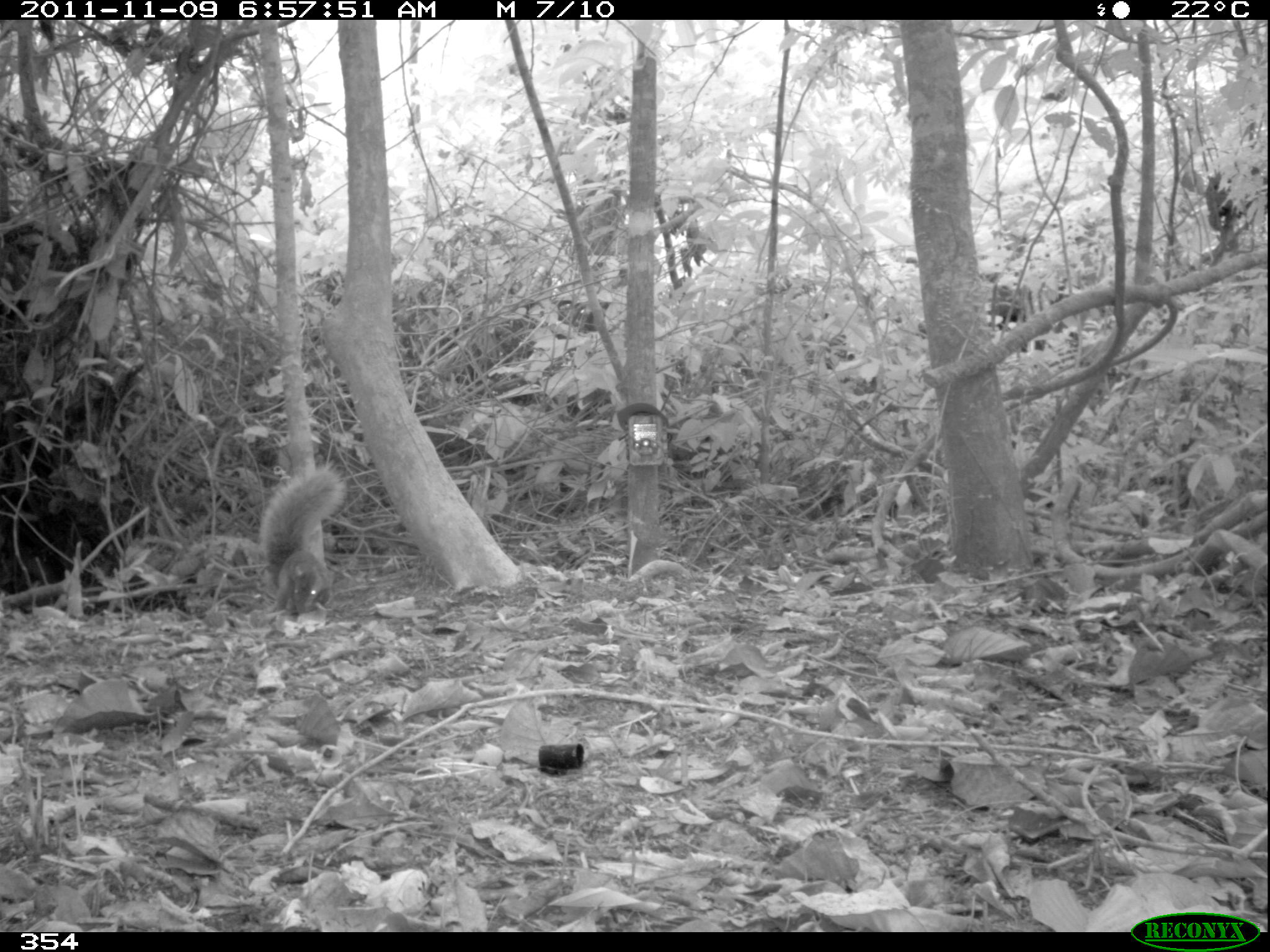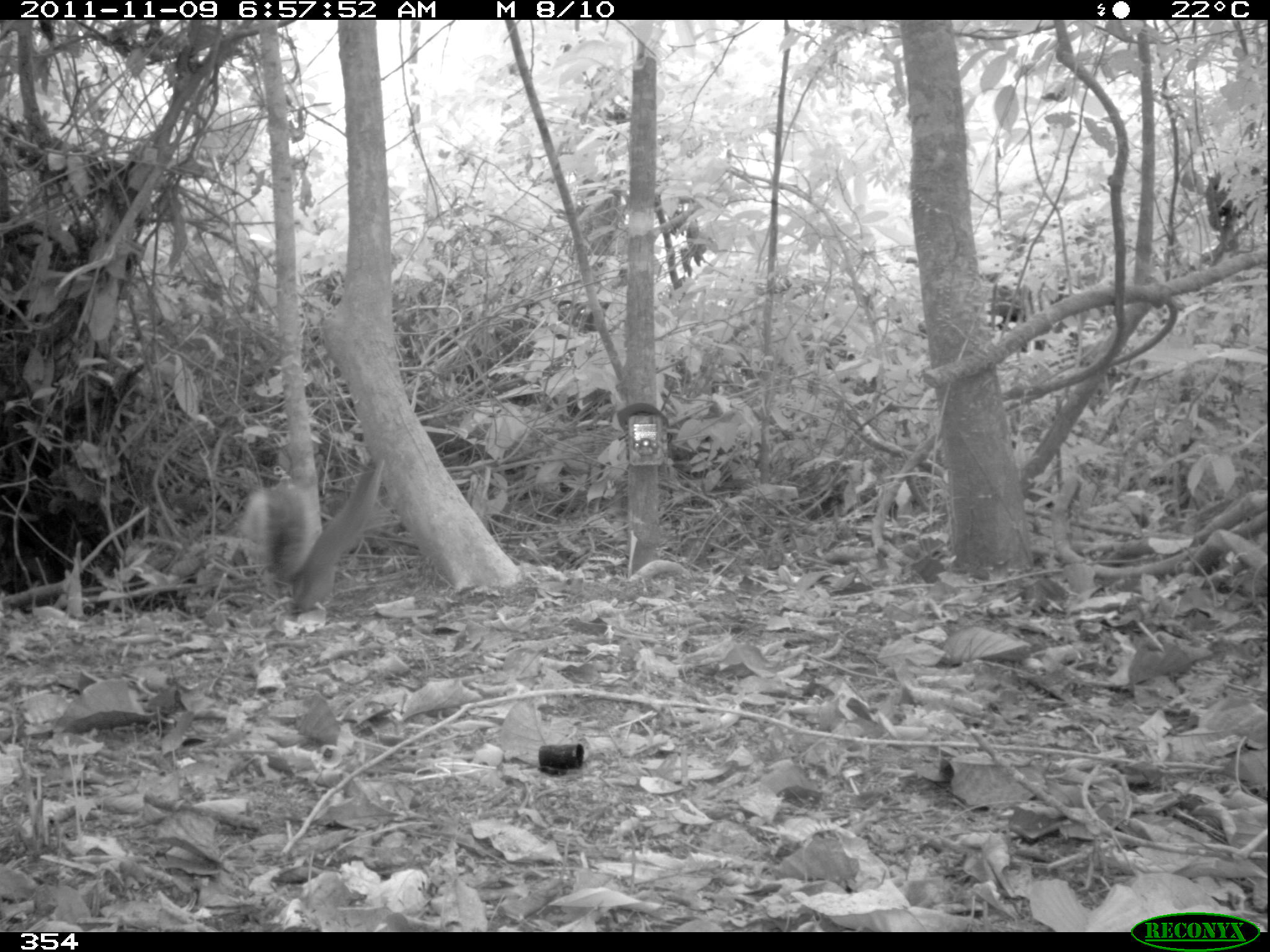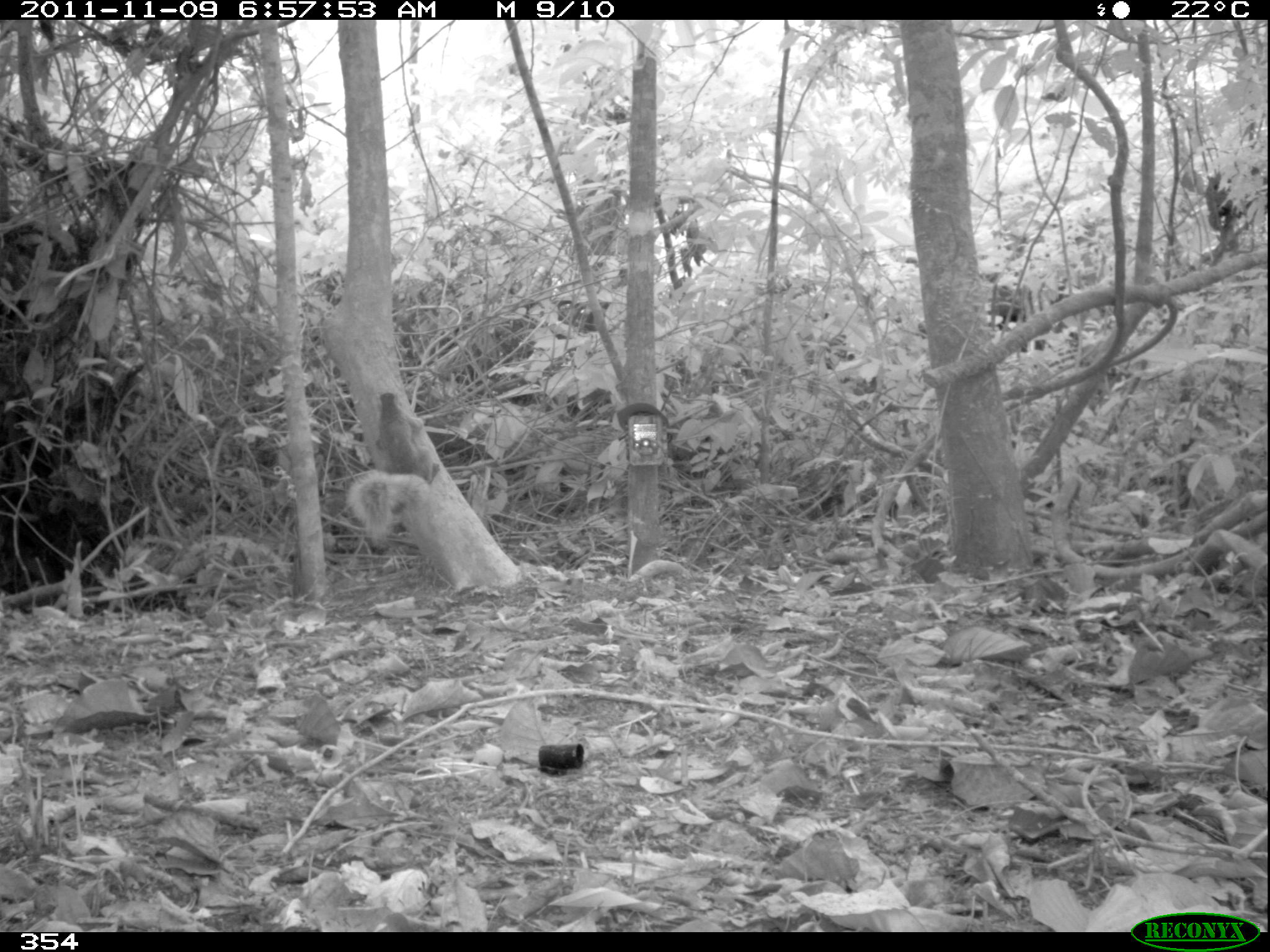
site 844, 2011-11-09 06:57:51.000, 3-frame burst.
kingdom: Animalia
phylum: Chordata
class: Mammalia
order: Rodentia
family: Sciuridae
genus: Sciurus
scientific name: Sciurus spadiceus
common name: southern amazon red squirrel